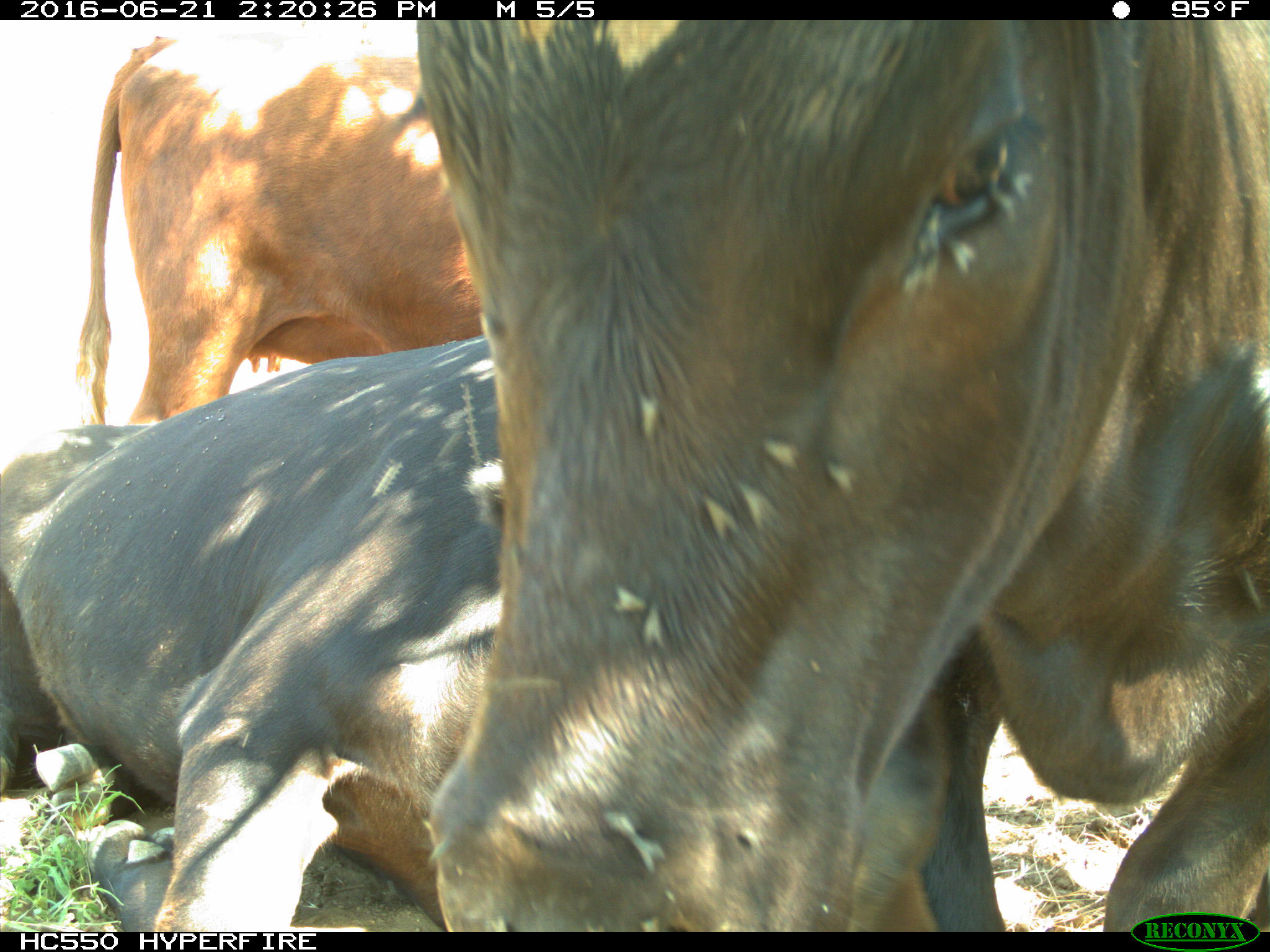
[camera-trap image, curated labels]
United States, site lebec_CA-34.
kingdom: Animalia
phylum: Chordata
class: Mammalia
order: Artiodactyla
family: Bovidae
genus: Bos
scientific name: Bos taurus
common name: domestic cow